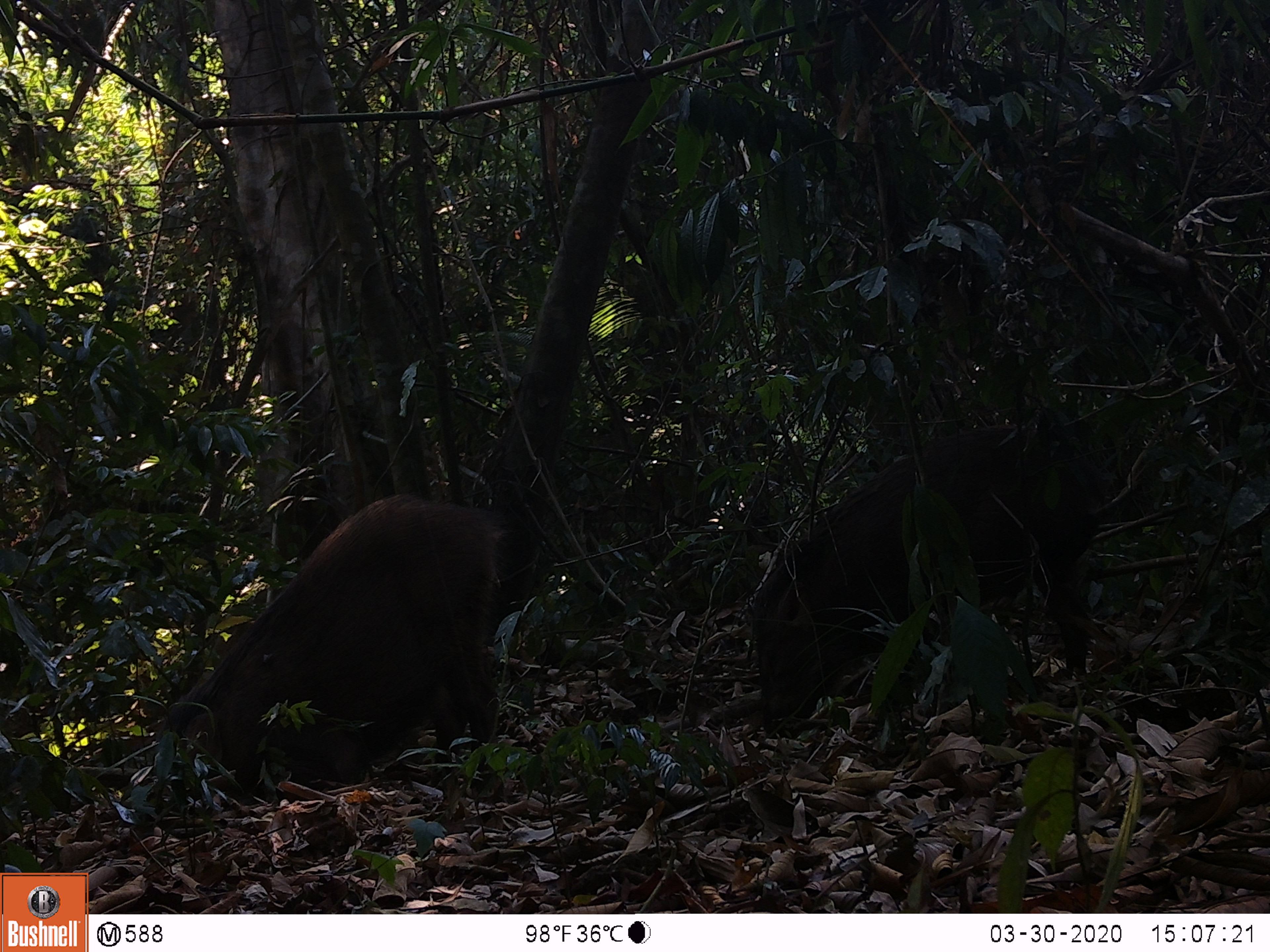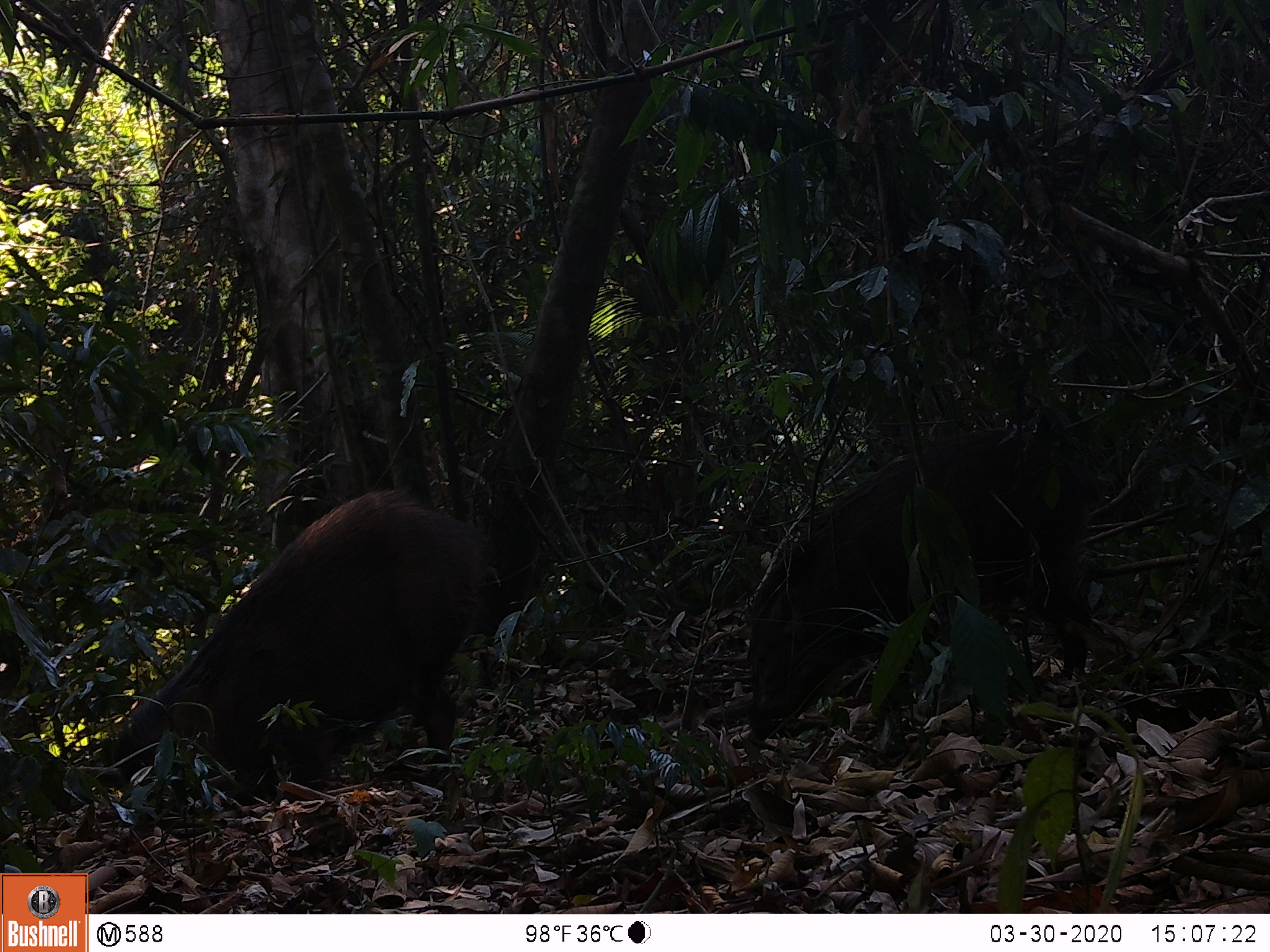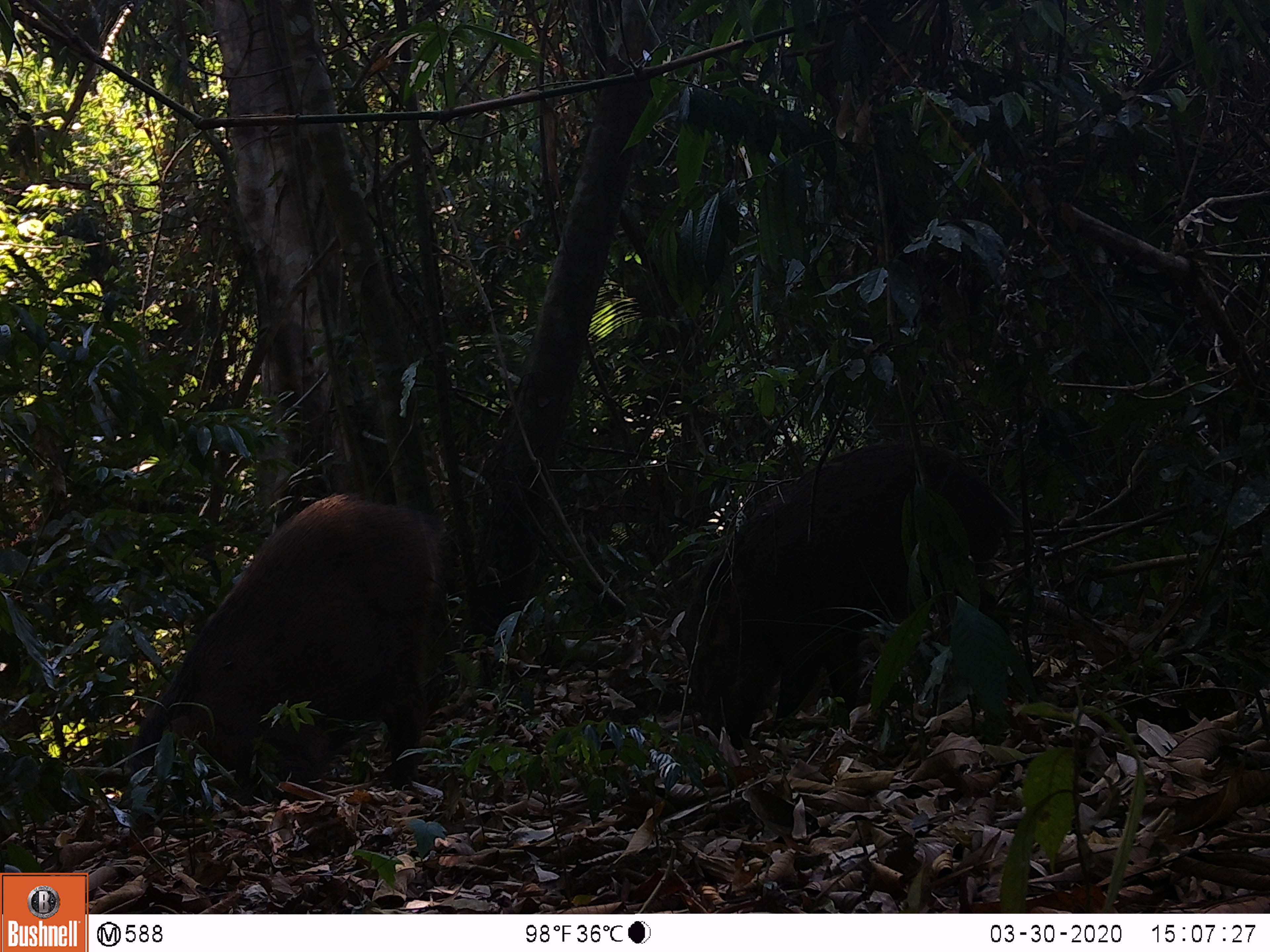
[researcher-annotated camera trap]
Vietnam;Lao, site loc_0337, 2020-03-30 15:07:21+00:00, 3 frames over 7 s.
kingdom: Animalia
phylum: Chordata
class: Mammalia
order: Artiodactyla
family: Suidae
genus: Sus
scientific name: Sus scrofa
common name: eurasian wild pig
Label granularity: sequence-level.